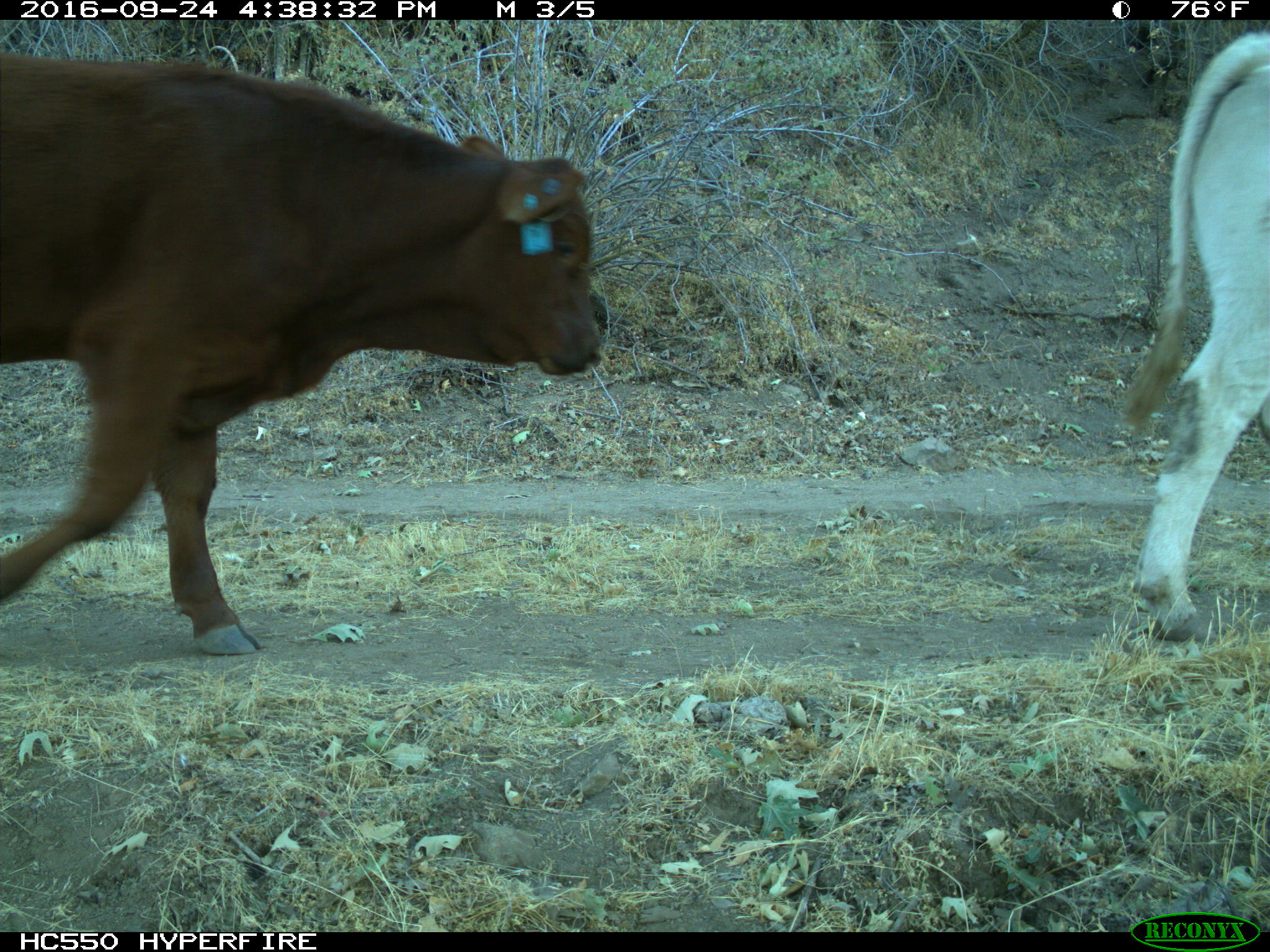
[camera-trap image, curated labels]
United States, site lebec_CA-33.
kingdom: Animalia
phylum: Chordata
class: Mammalia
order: Artiodactyla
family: Bovidae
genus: Bos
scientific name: Bos taurus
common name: domestic cow